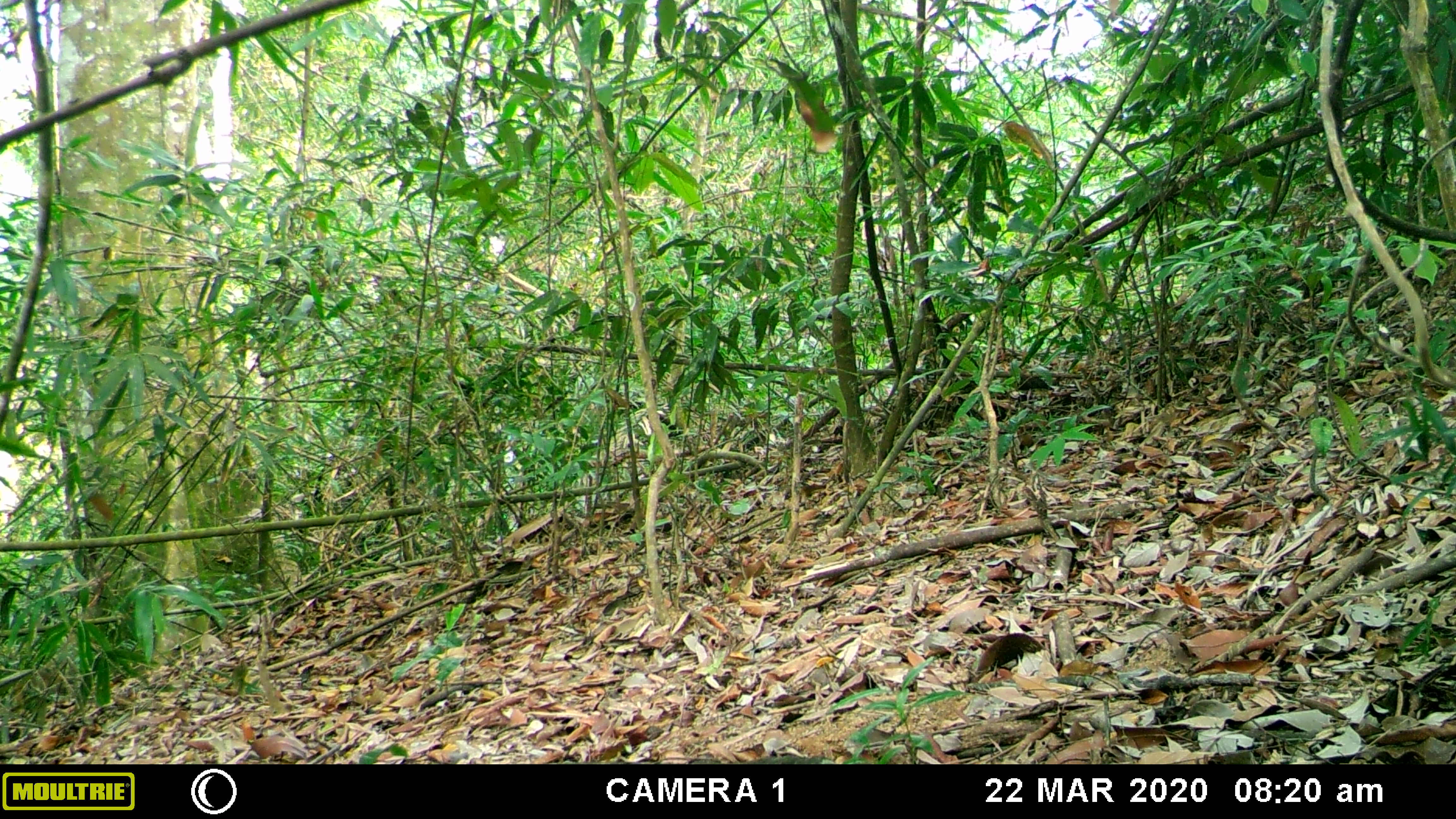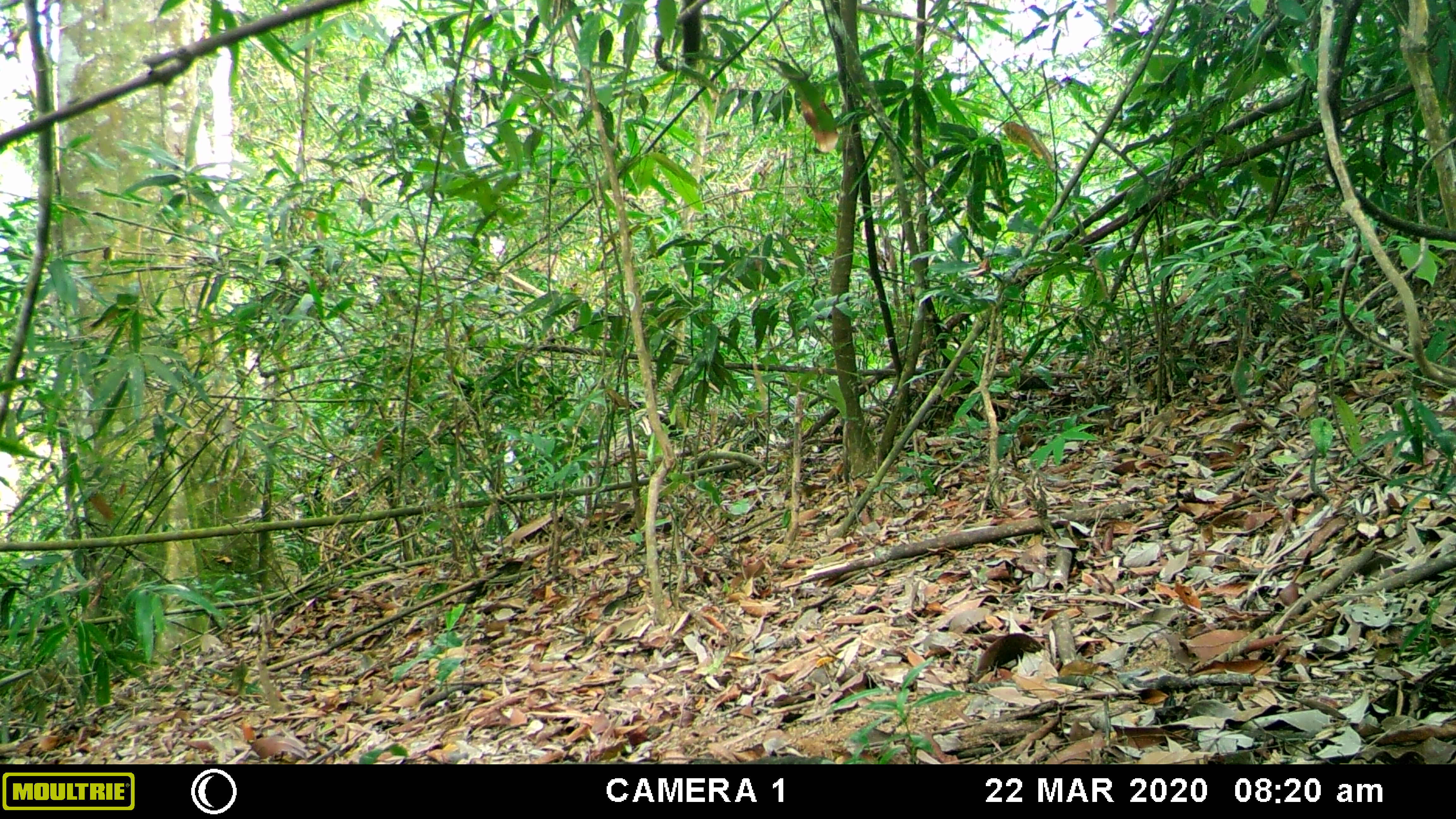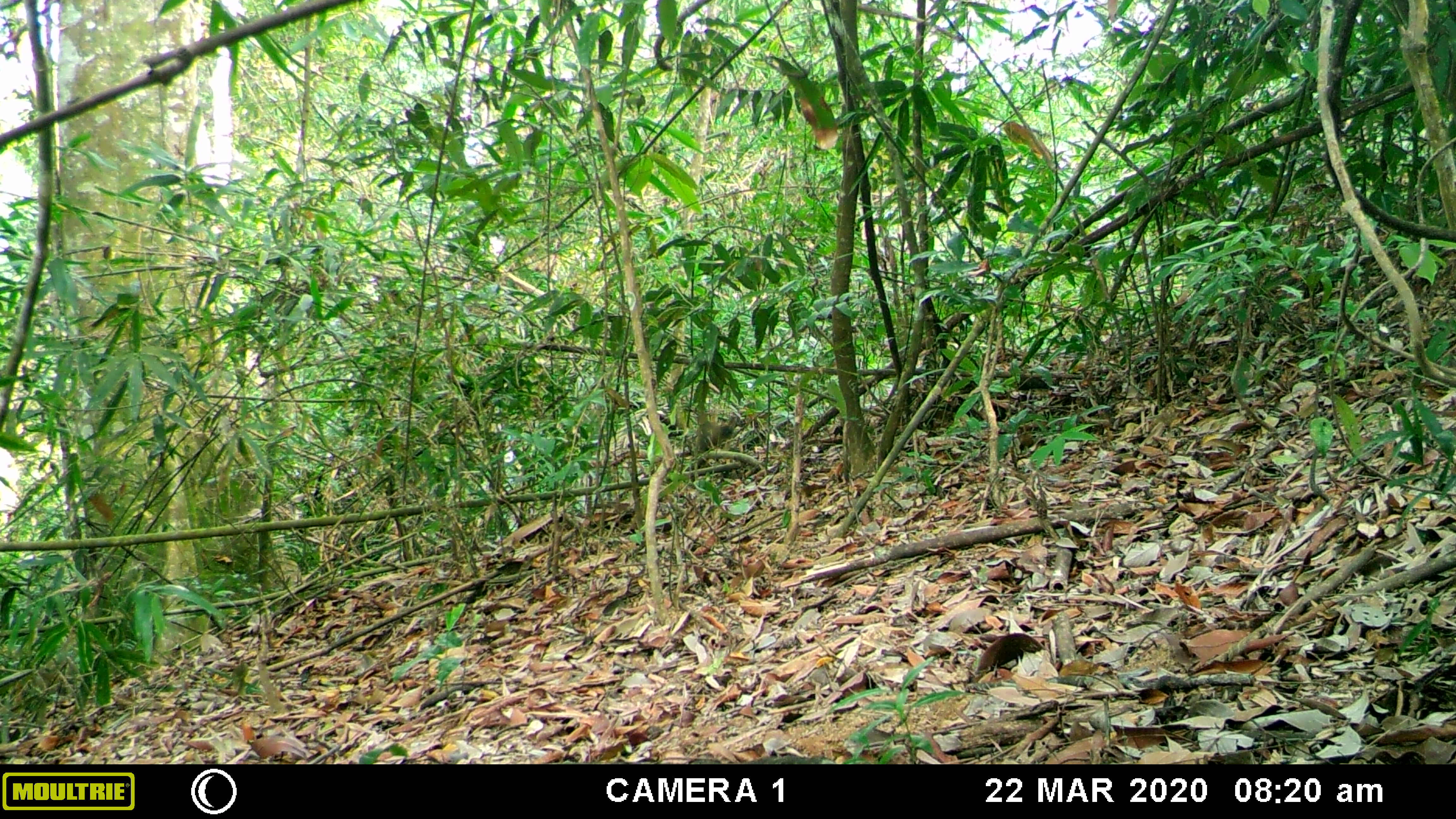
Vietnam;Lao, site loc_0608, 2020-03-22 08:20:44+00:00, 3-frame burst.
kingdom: Animalia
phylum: Chordata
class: Mammalia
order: Primates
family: Cercopithecidae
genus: Macaca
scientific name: Macaca arctoides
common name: stump-tailed macaque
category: stump tailed macaque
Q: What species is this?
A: Stump tailed macaque (stump-tailed macaque) (Macaca arctoides).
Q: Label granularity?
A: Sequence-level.